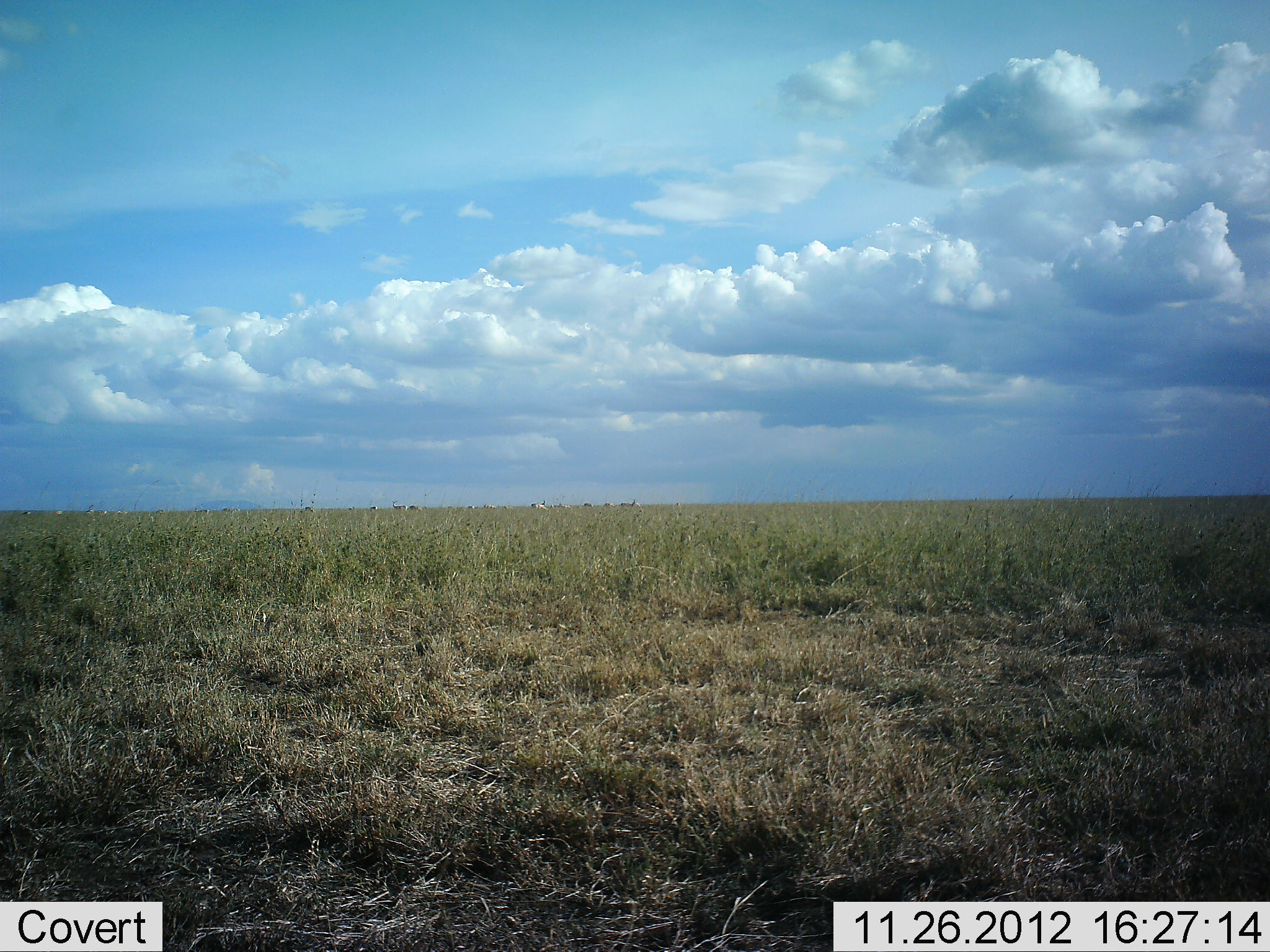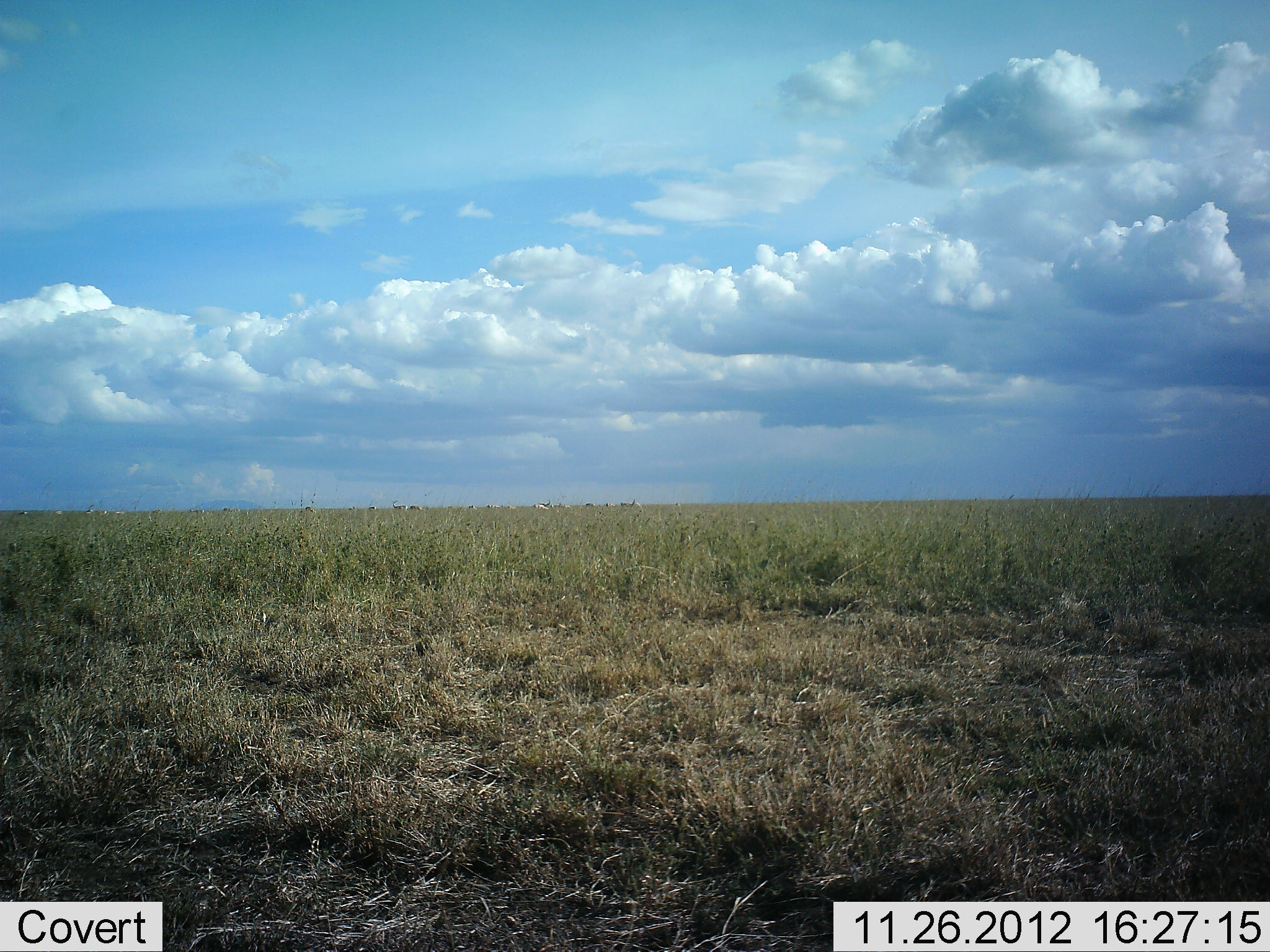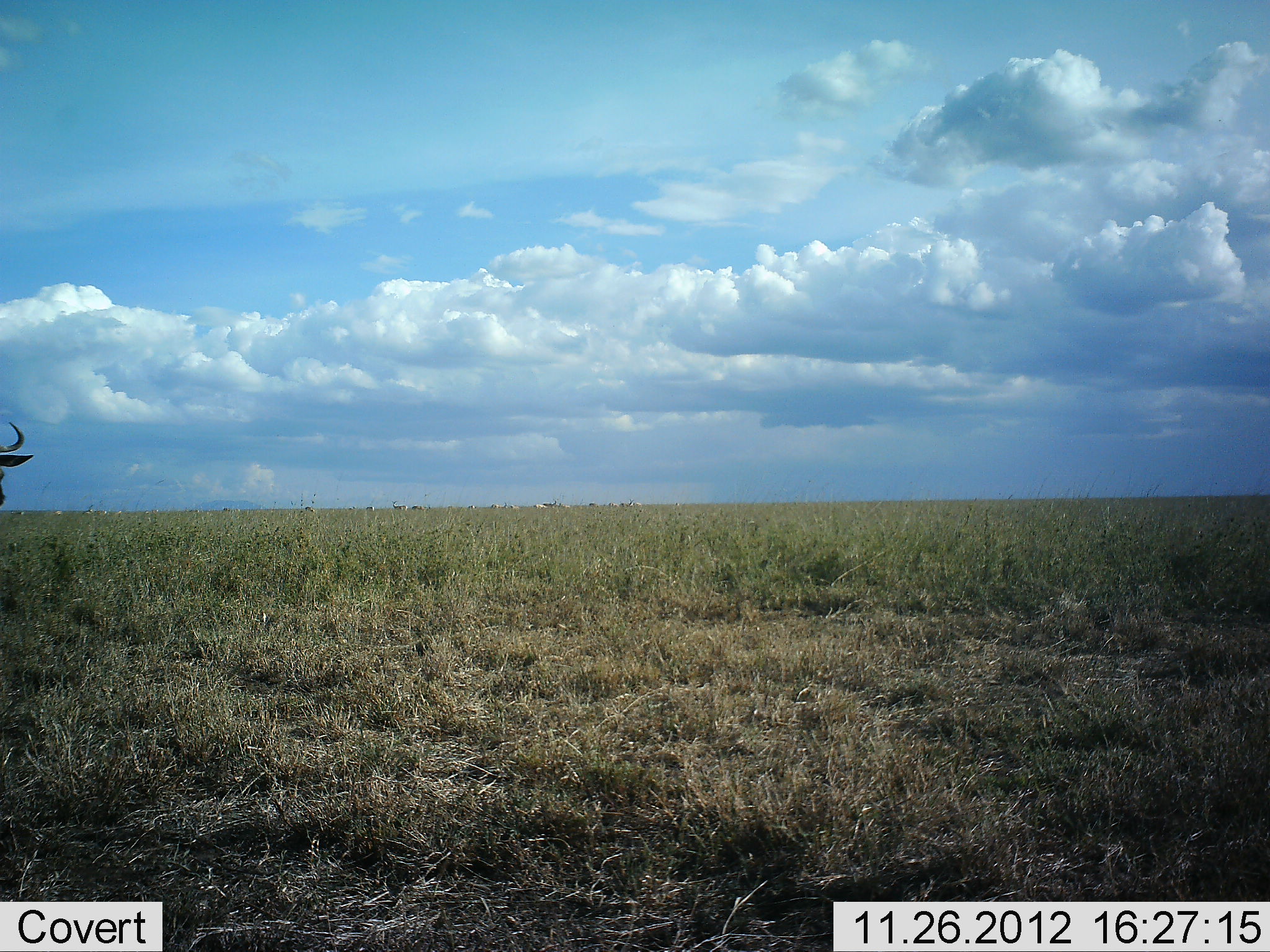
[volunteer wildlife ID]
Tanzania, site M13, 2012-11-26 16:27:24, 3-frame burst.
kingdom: Animalia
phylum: Chordata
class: Mammalia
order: Artiodactyla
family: Bovidae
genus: Connochaetes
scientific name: Connochaetes taurinus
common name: blue wildebeest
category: wildebeest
Wildebeest (blue wildebeest) (Connochaetes taurinus), count 1. Behavior (volunteer vote fractions): standing 16%, resting 0%, moving 89%, interacting 0%. Young present (vote fraction): 0%. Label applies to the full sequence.